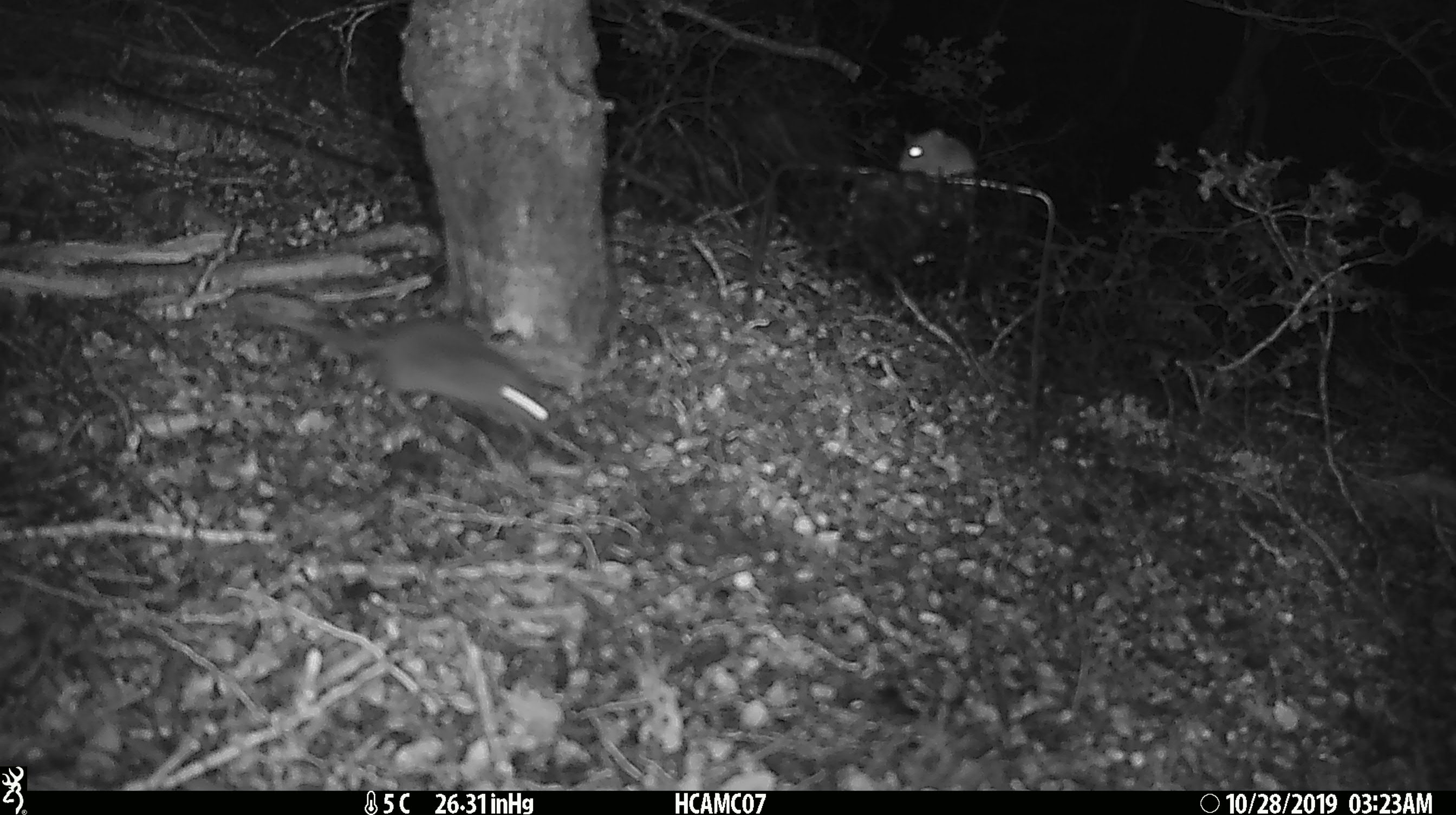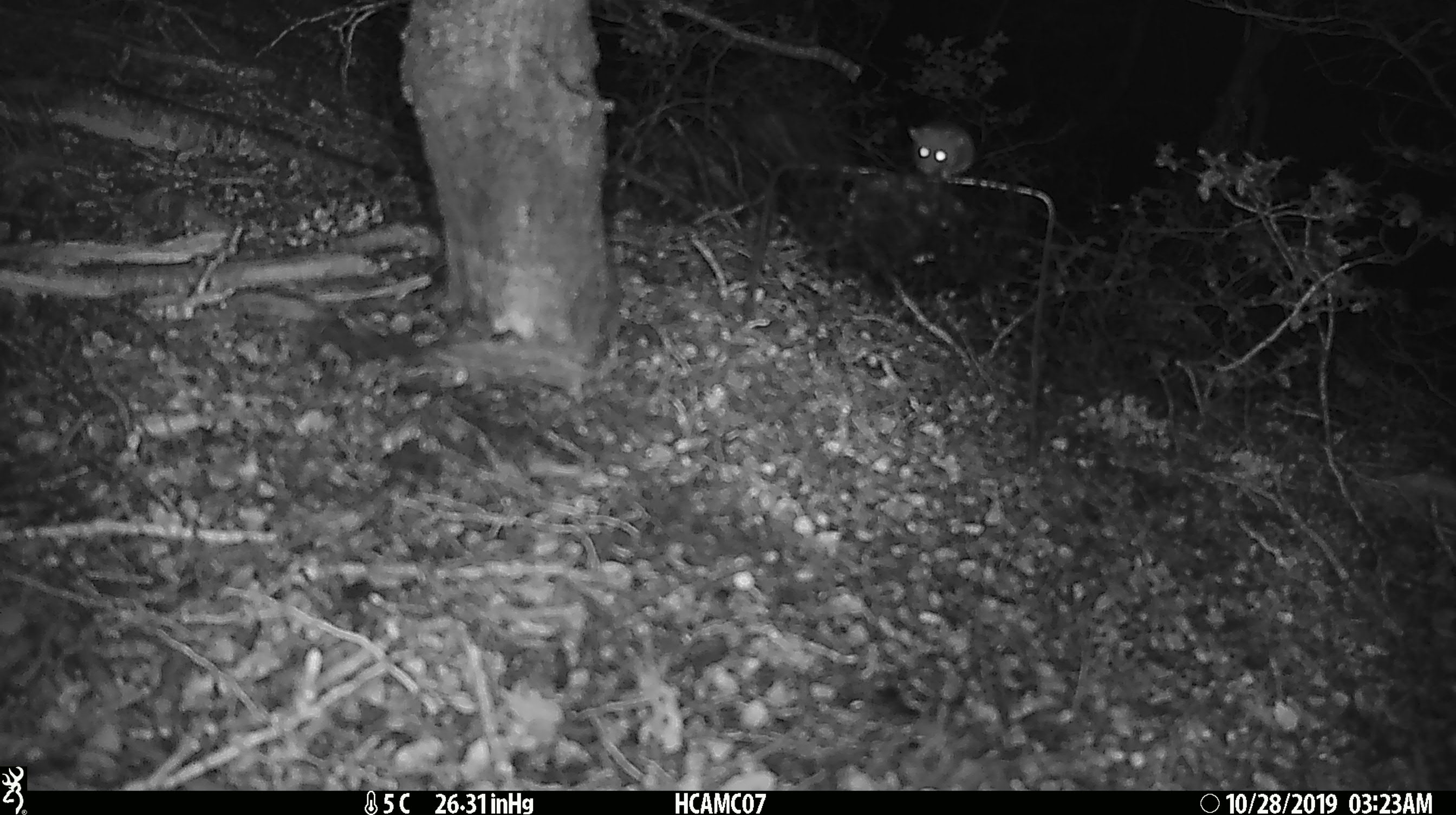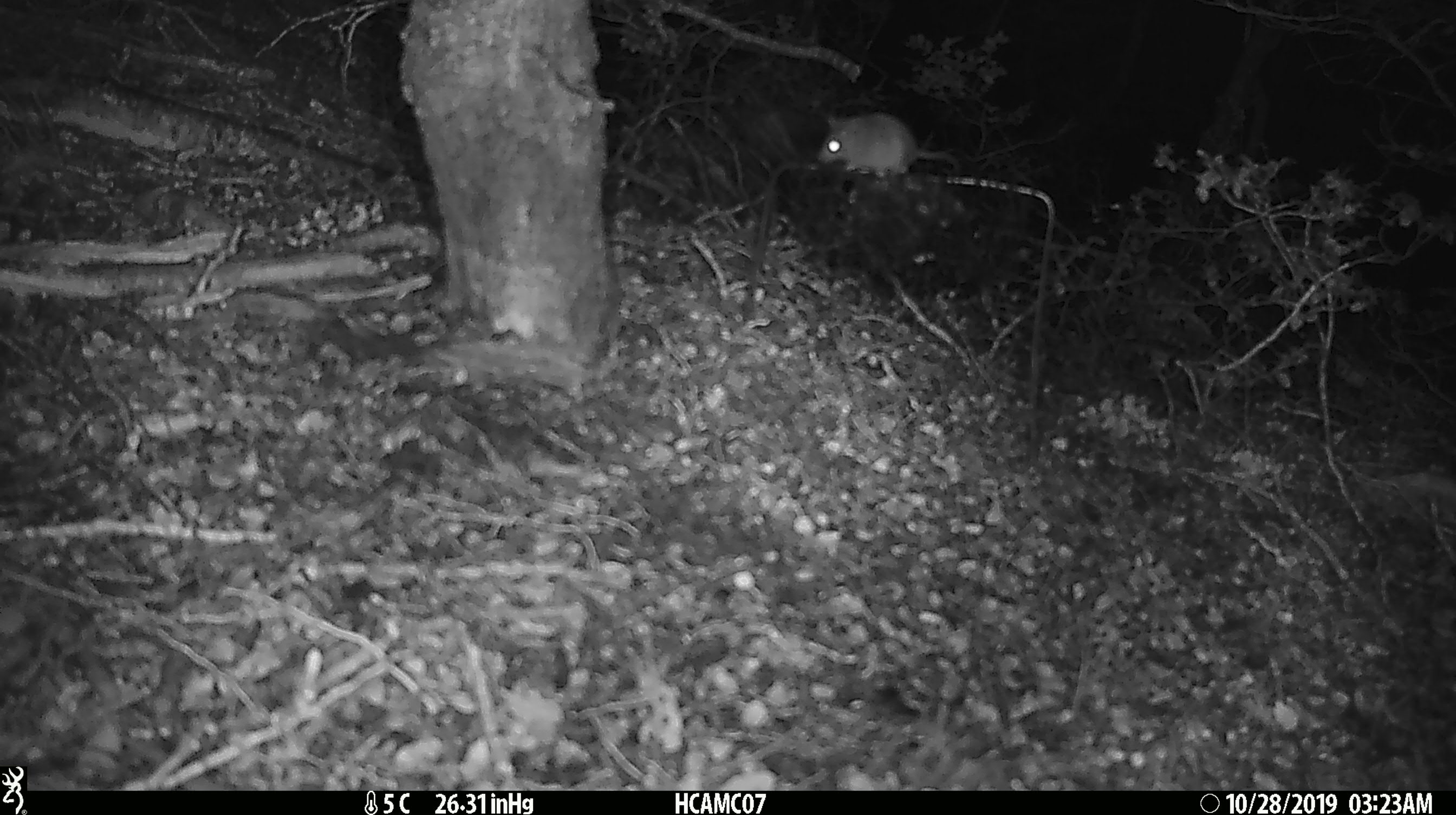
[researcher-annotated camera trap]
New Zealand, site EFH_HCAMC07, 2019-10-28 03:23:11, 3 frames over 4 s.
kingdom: Animalia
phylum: Chordata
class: Mammalia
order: Rodentia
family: Muridae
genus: Mus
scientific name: Mus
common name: mouse